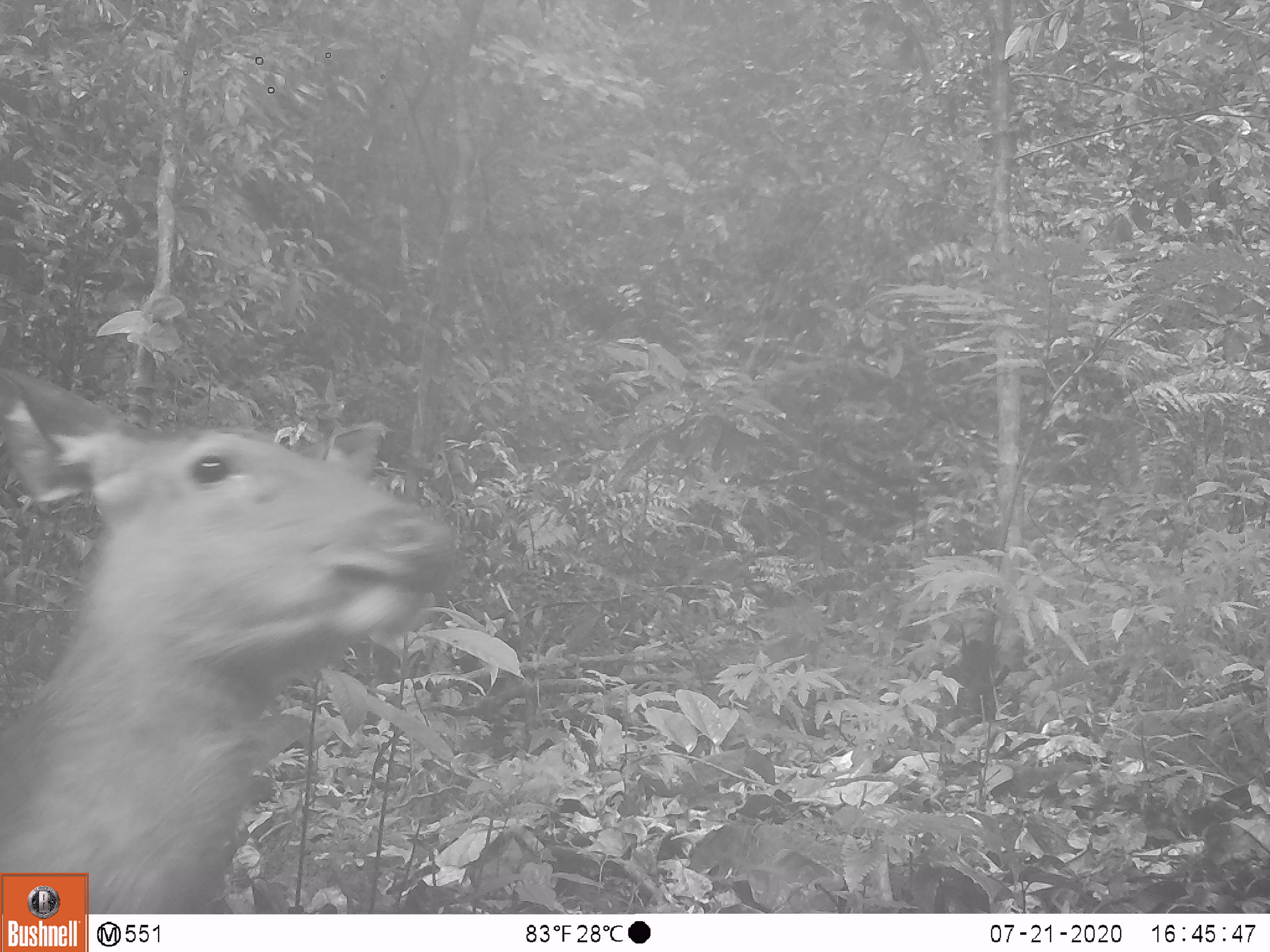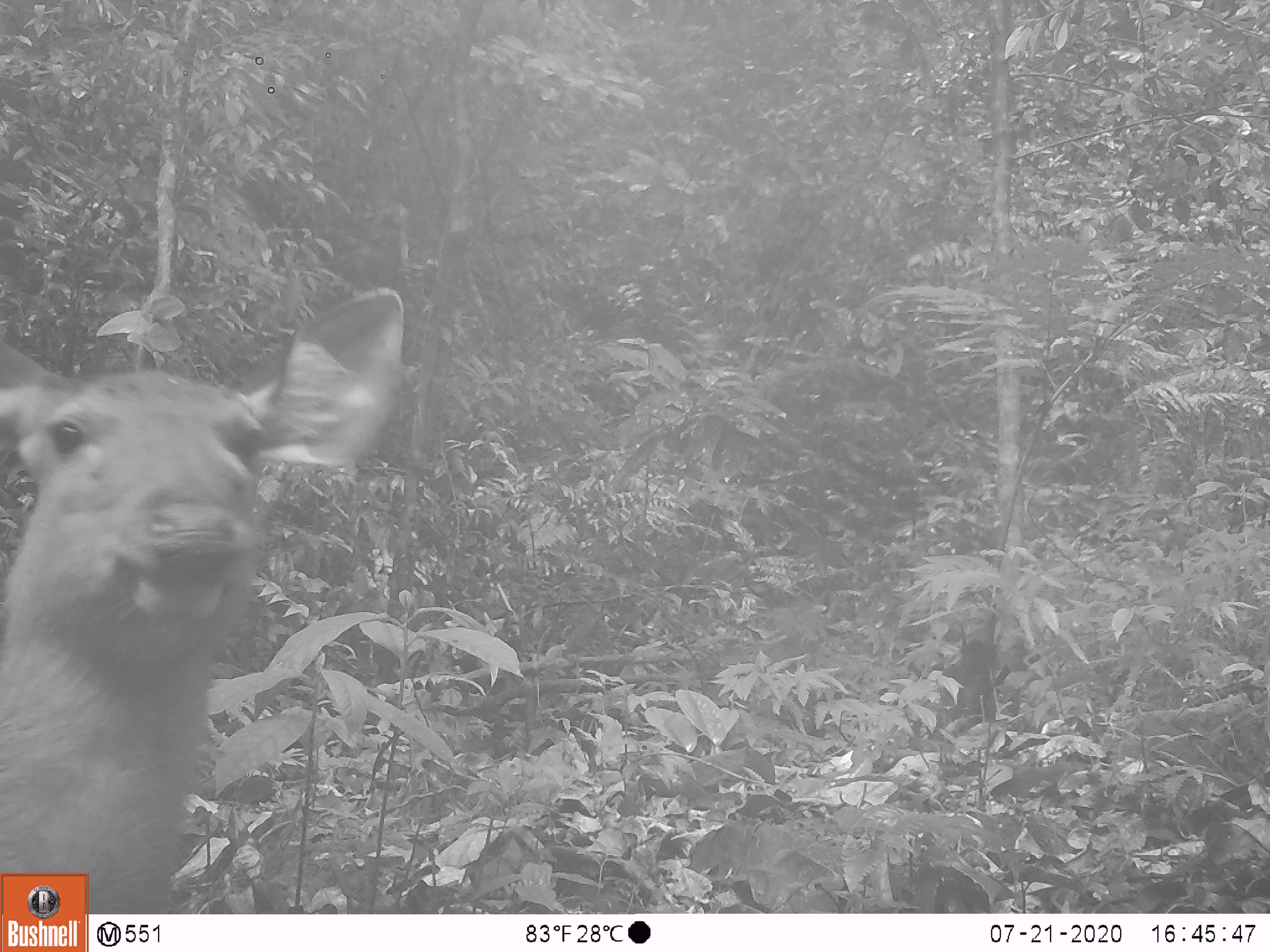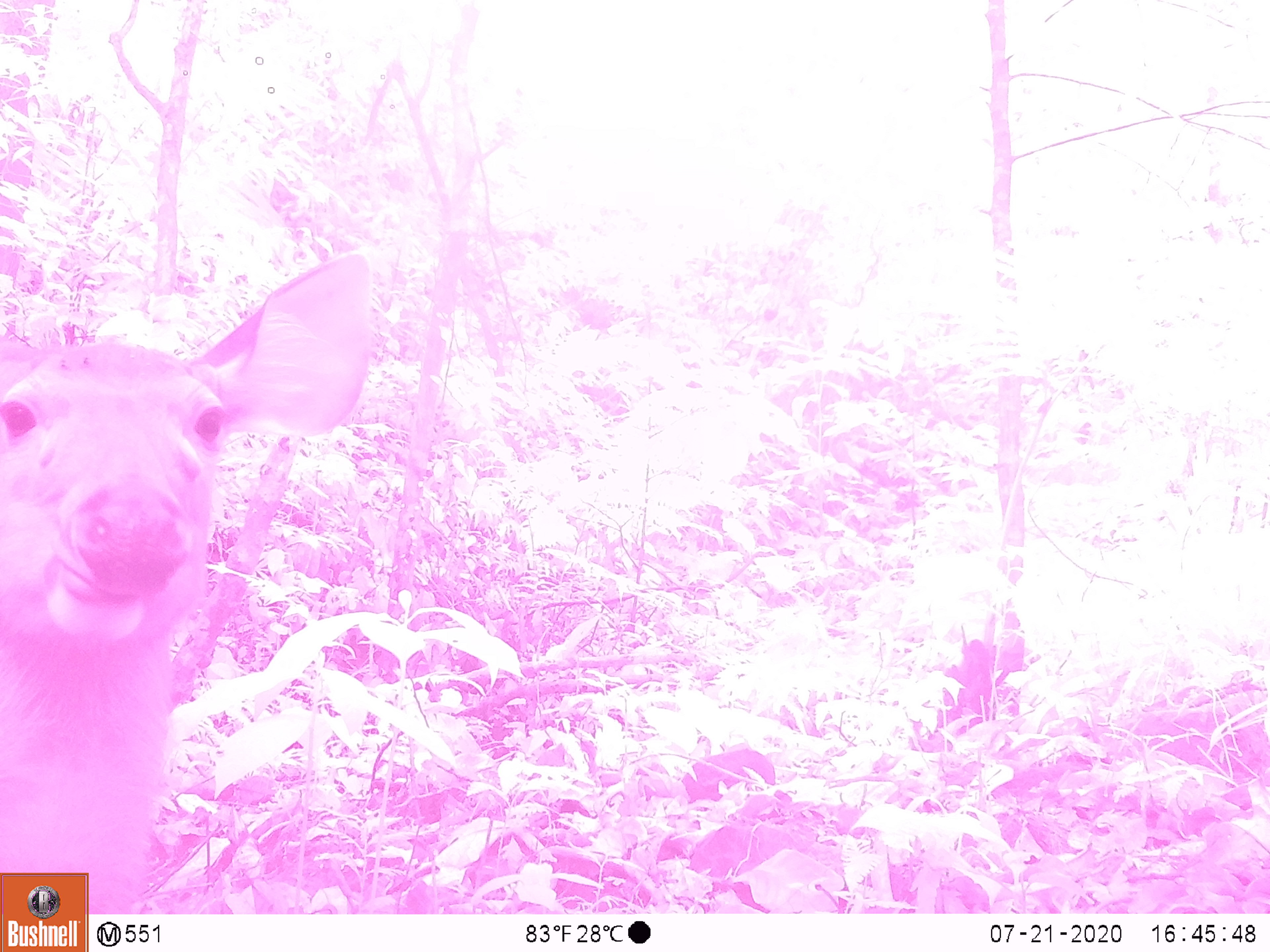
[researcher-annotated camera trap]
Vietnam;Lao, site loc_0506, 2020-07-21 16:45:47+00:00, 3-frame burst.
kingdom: Animalia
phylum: Chordata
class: Mammalia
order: Artiodactyla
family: Cervidae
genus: Rusa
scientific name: Rusa unicolor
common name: sambar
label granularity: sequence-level